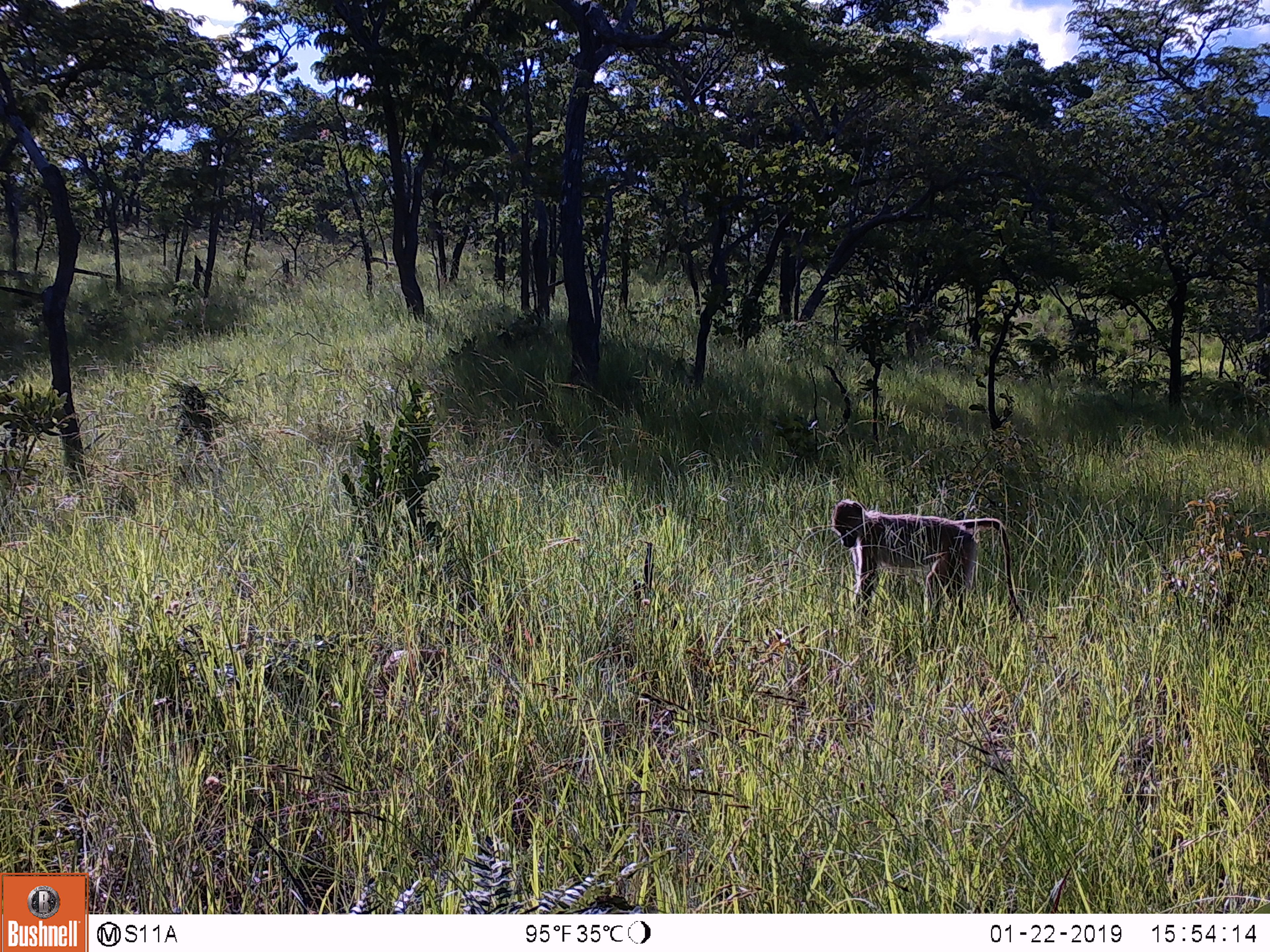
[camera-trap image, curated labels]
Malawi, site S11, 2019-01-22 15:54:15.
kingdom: Animalia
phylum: Chordata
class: Mammalia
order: Primates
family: Cercopithecidae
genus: Papio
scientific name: Papio cynocephalus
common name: yellow baboon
Yellow baboon (Papio cynocephalus), count 1.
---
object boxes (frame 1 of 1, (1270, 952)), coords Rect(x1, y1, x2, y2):
yellow baboon: Rect(819, 496, 1044, 640)